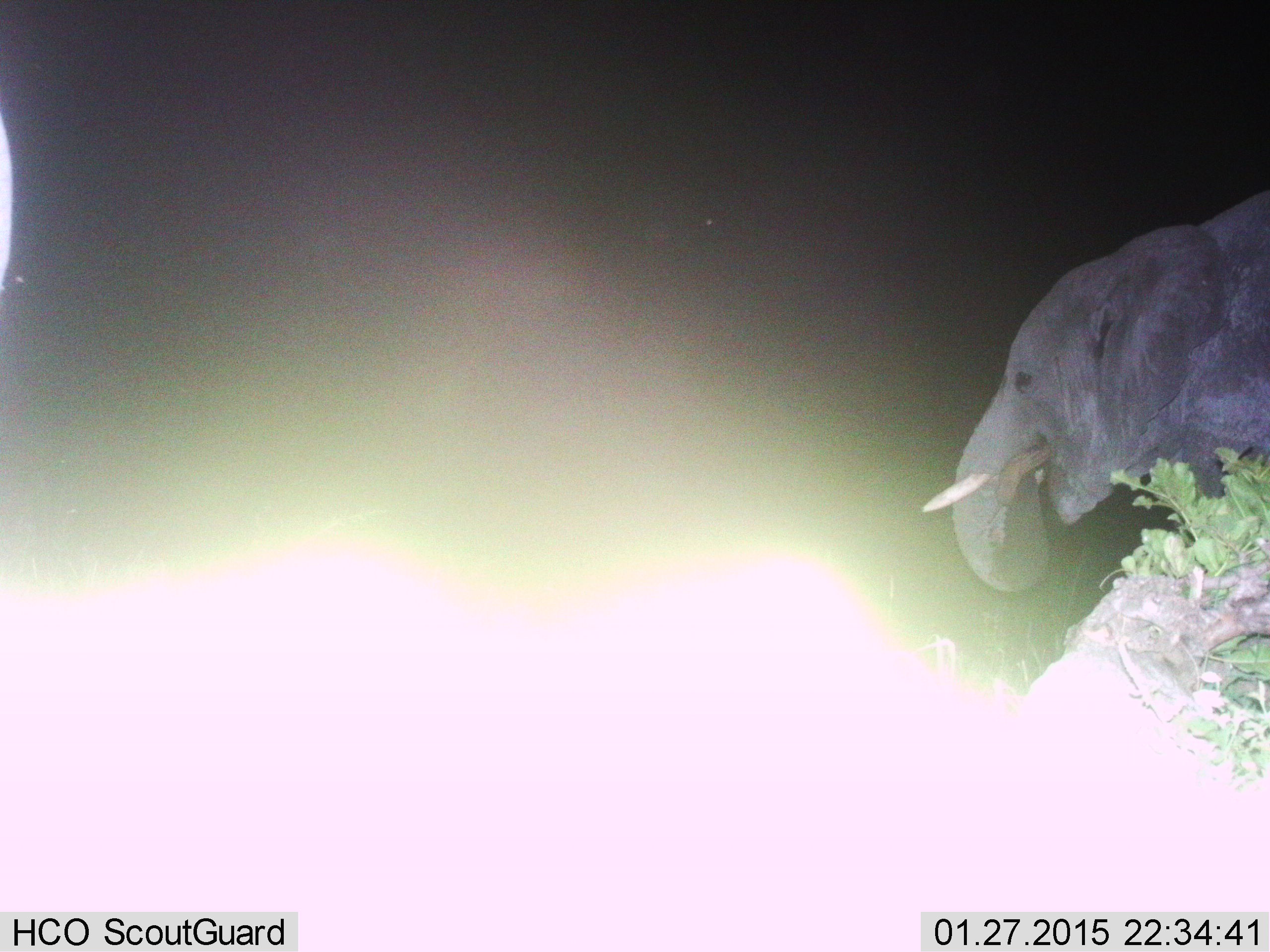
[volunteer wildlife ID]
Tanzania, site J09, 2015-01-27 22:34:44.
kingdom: Animalia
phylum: Chordata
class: Mammalia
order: Proboscidea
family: Elephantidae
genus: Loxodonta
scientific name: Loxodonta africana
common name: african bush elephant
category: elephant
Elephant (african bush elephant) (Loxodonta africana), count 1. Behavior (volunteer vote fractions): standing 60%, resting 0%, moving 10%, interacting 0%. Young present (vote fraction): 0%. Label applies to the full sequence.